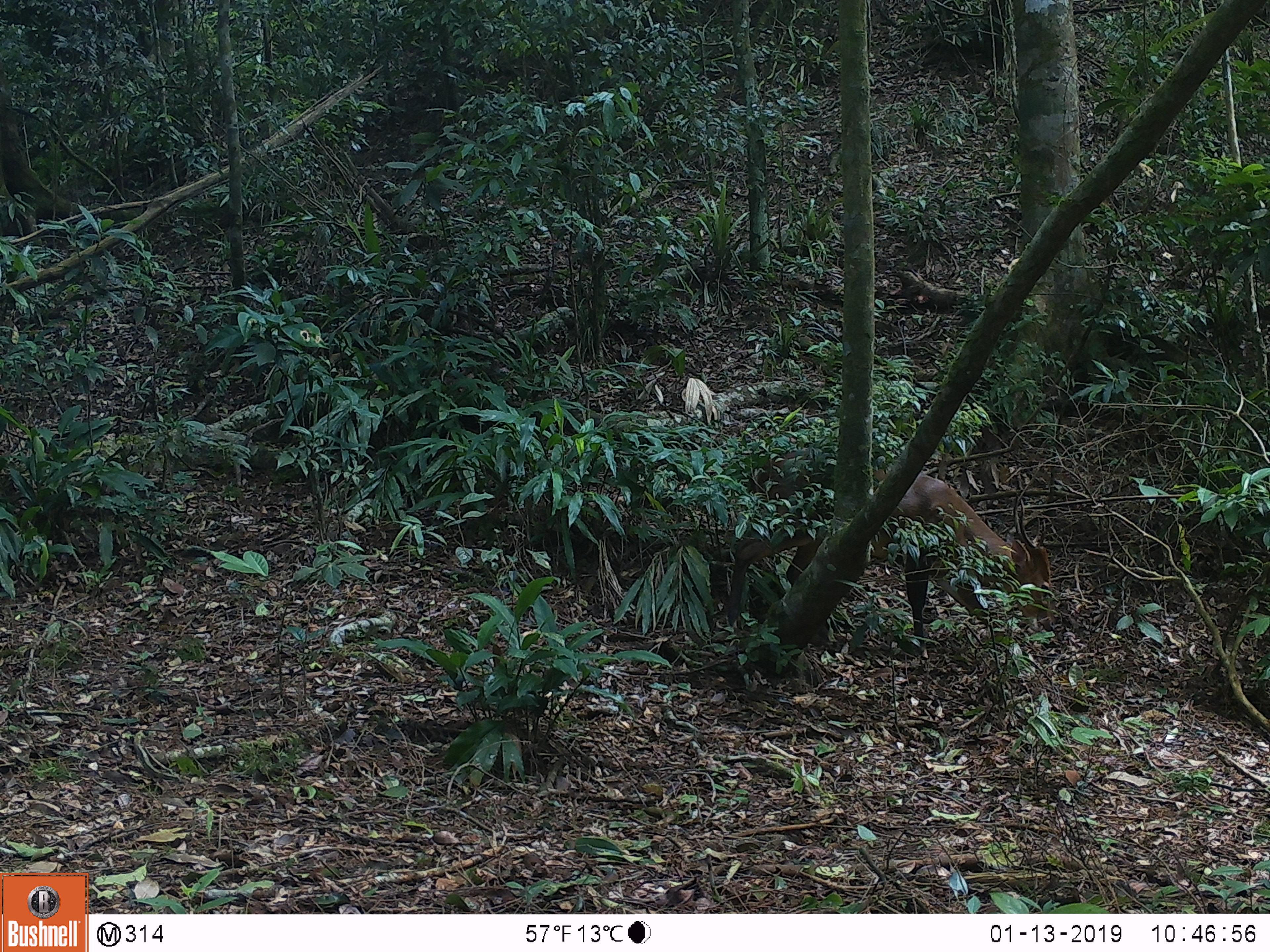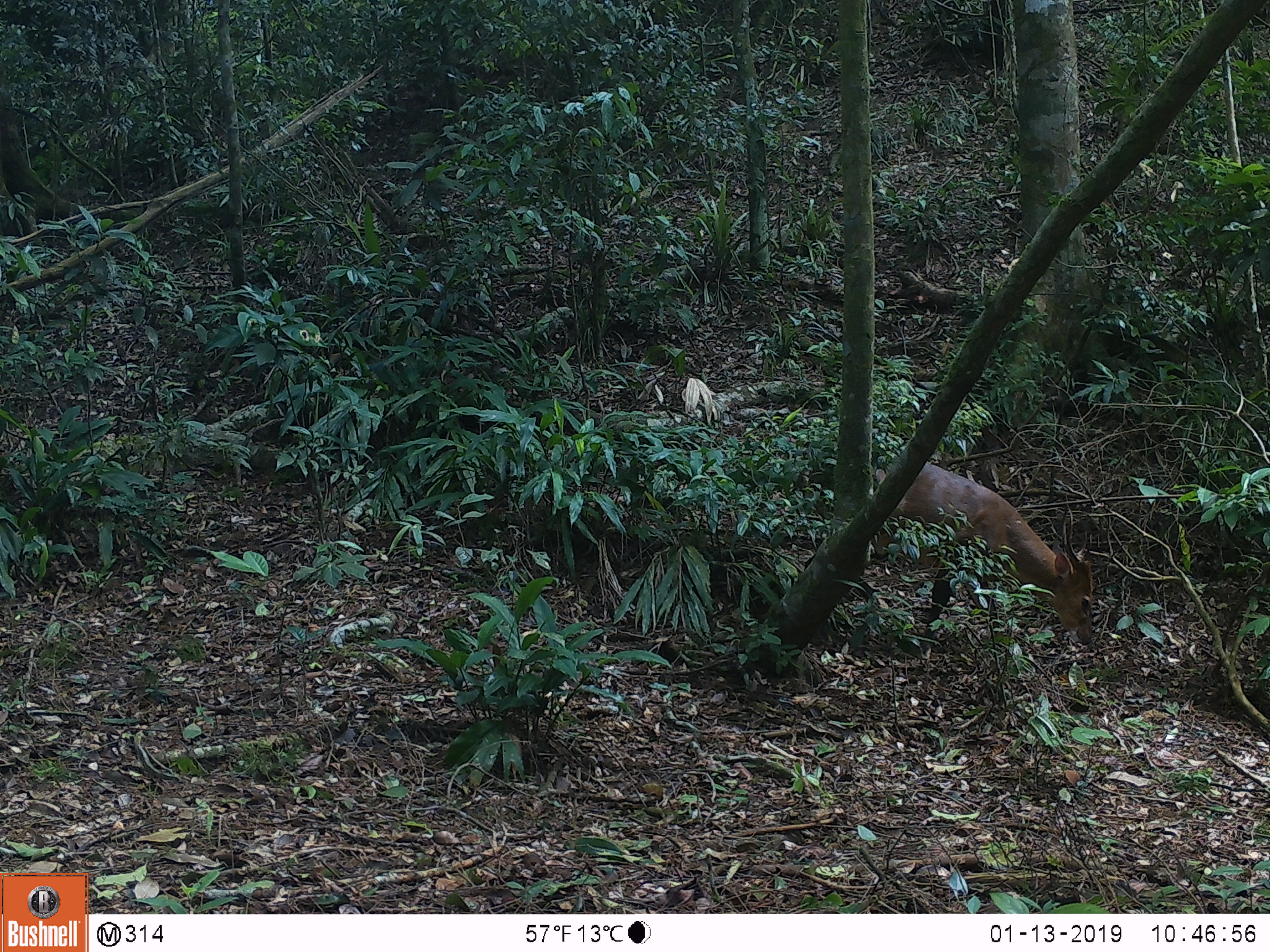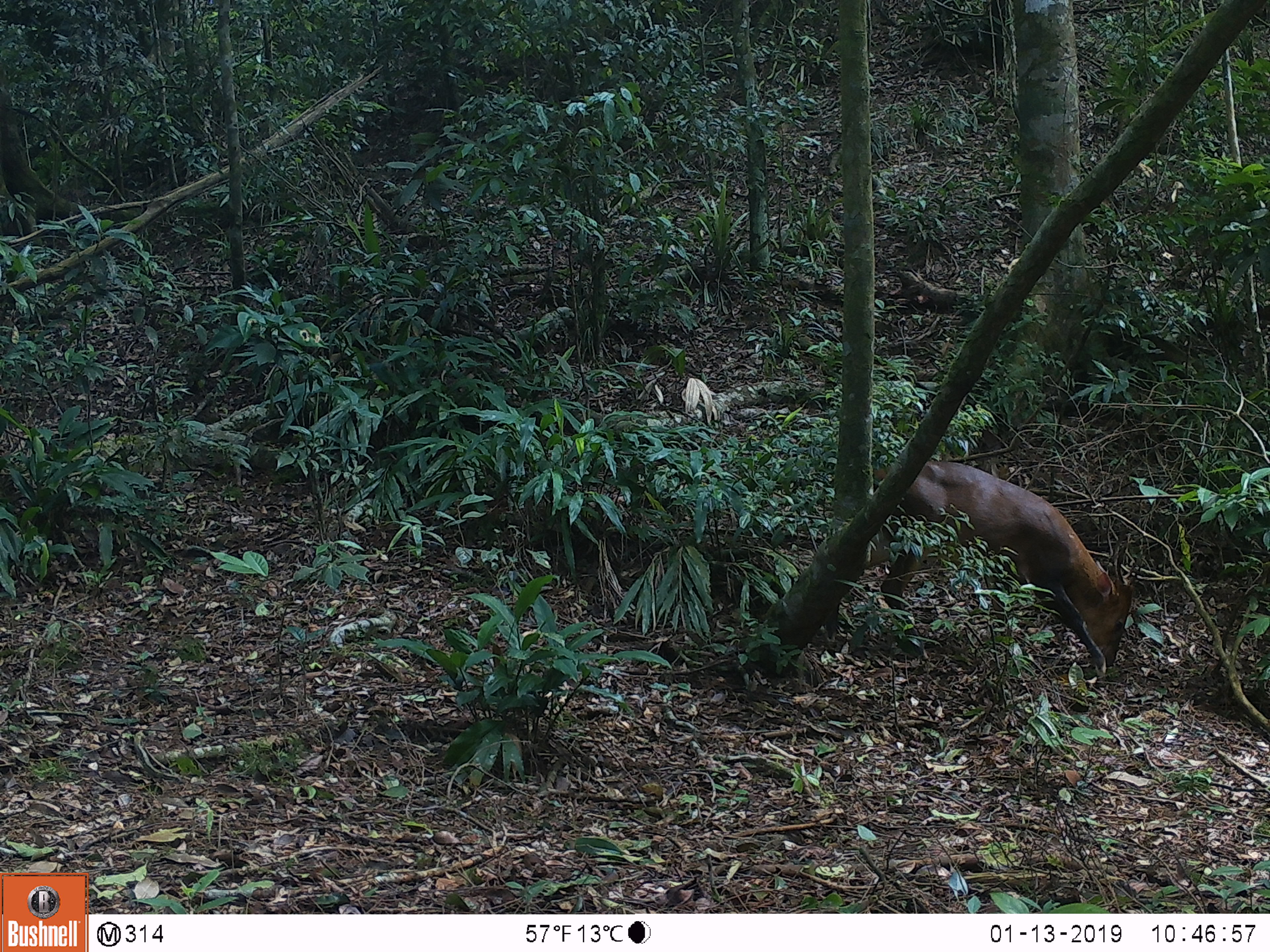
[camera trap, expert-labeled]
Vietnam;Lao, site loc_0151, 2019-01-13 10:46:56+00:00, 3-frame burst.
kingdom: Animalia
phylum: Chordata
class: Mammalia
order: Artiodactyla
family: Cervidae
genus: Muntiacus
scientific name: Muntiacus vuquangensis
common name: large-antlered muntjac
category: large antlered muntjac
Large antlered muntjac (large-antlered muntjac) (Muntiacus vuquangensis). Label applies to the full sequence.